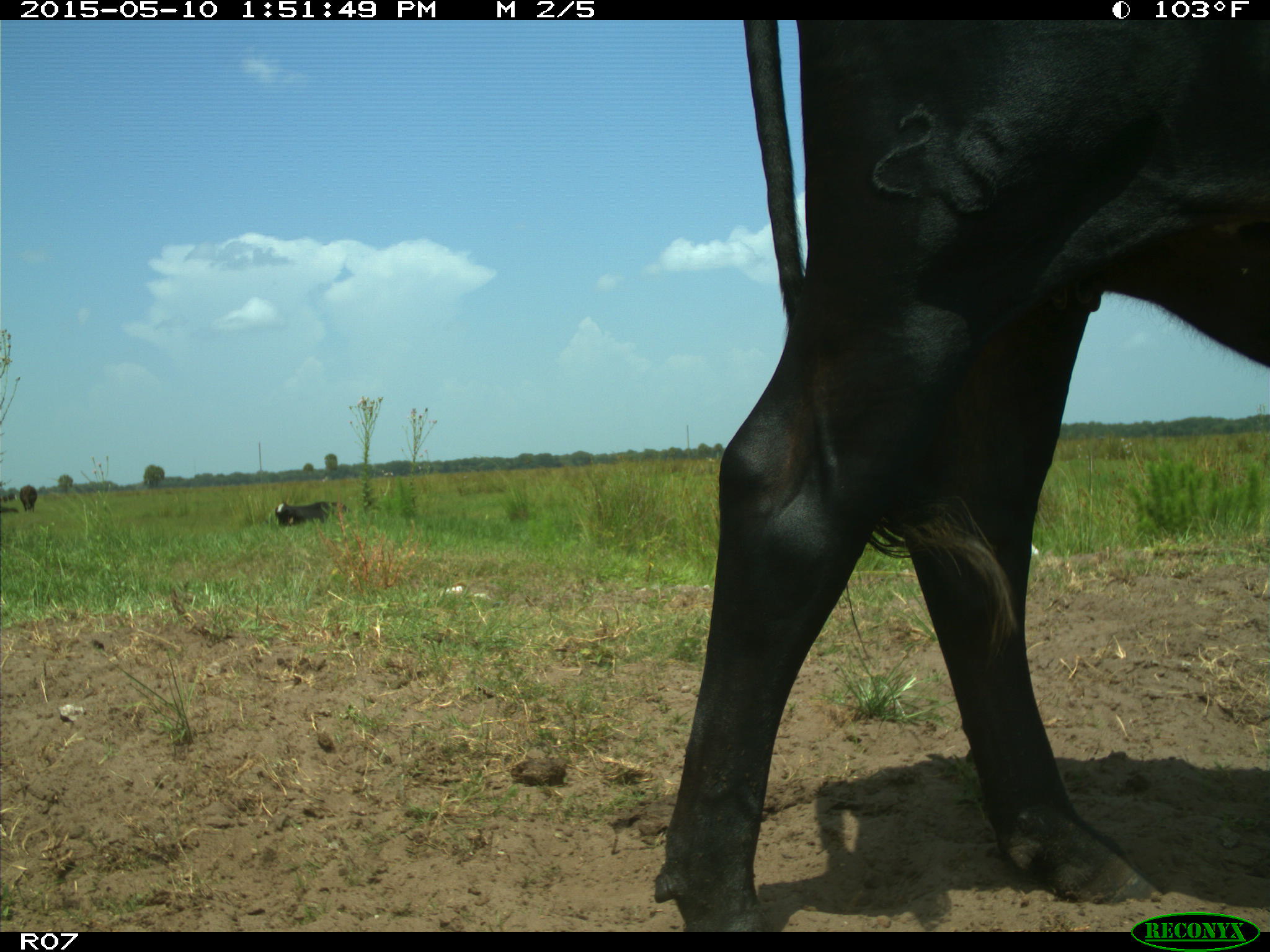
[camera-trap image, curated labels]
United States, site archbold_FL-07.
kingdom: Animalia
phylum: Chordata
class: Mammalia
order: Artiodactyla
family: Bovidae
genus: Bos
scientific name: Bos taurus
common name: domestic cow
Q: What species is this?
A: Bos taurus (domestic cow).